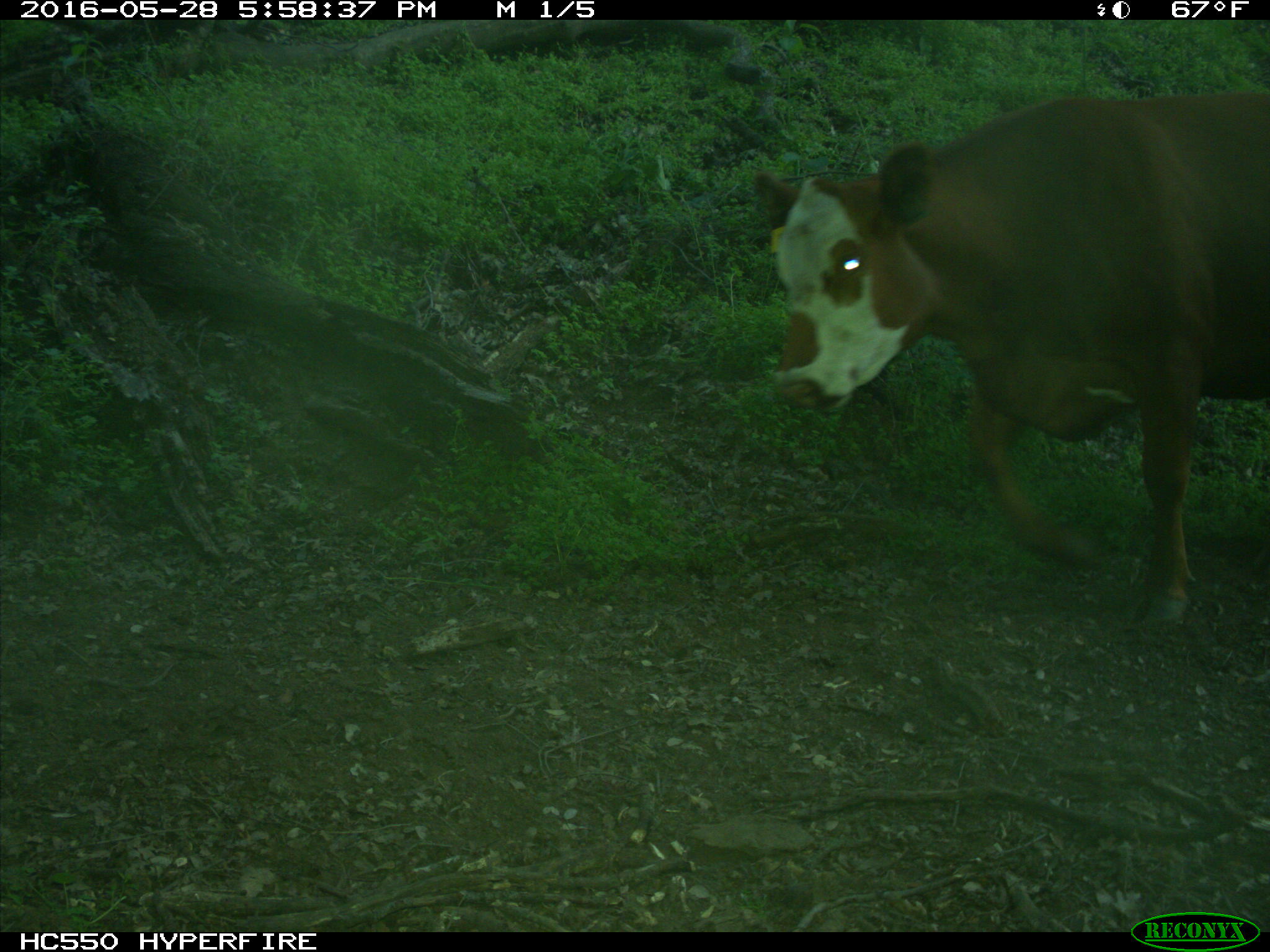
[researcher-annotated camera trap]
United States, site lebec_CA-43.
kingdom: Animalia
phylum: Chordata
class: Mammalia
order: Artiodactyla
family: Bovidae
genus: Bos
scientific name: Bos taurus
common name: domestic cow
Bos taurus (domestic cow).